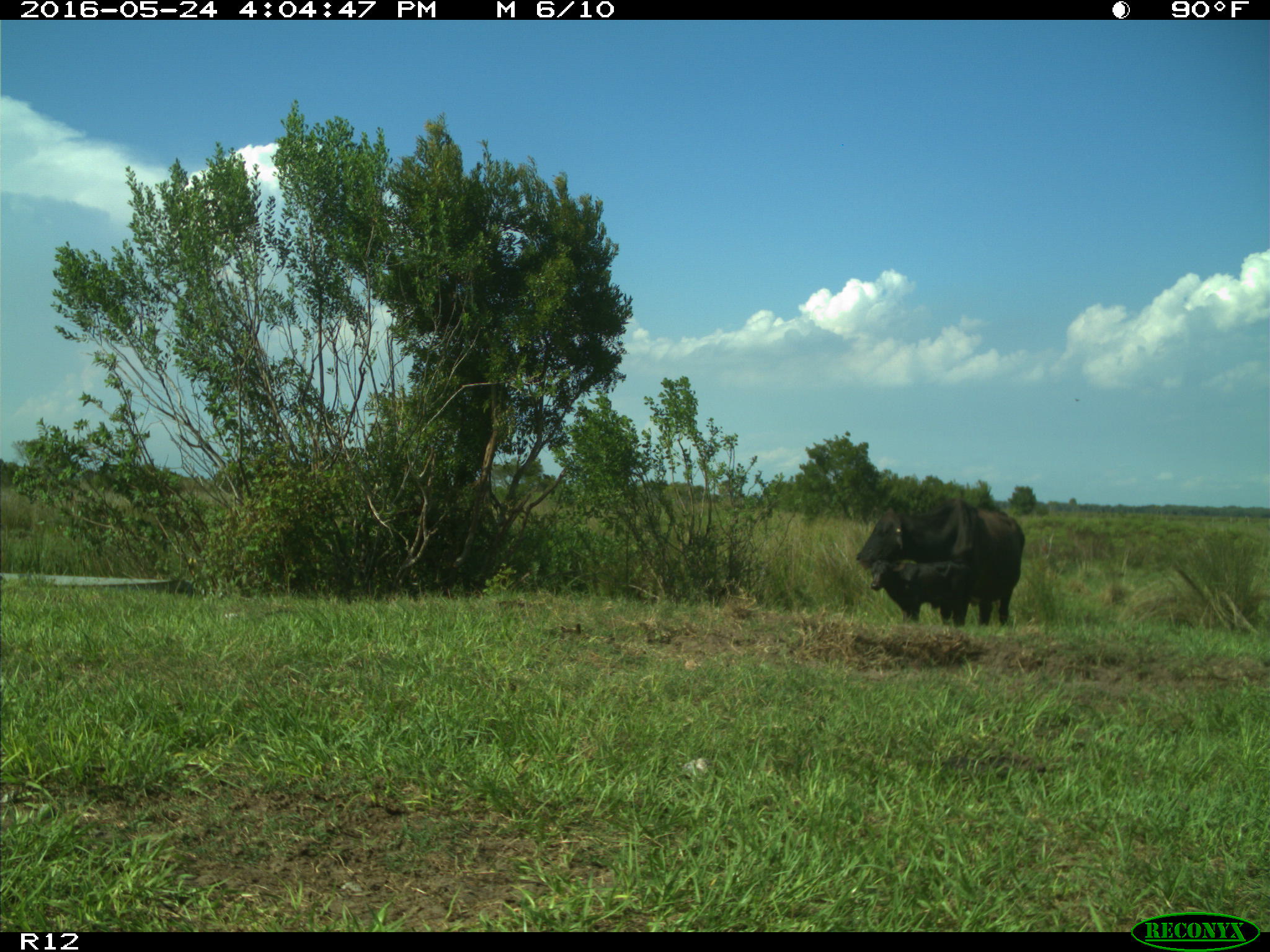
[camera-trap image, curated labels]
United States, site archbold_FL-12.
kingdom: Animalia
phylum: Chordata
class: Mammalia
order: Artiodactyla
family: Bovidae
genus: Bos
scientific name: Bos taurus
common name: domestic cow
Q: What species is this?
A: Bos taurus (domestic cow).